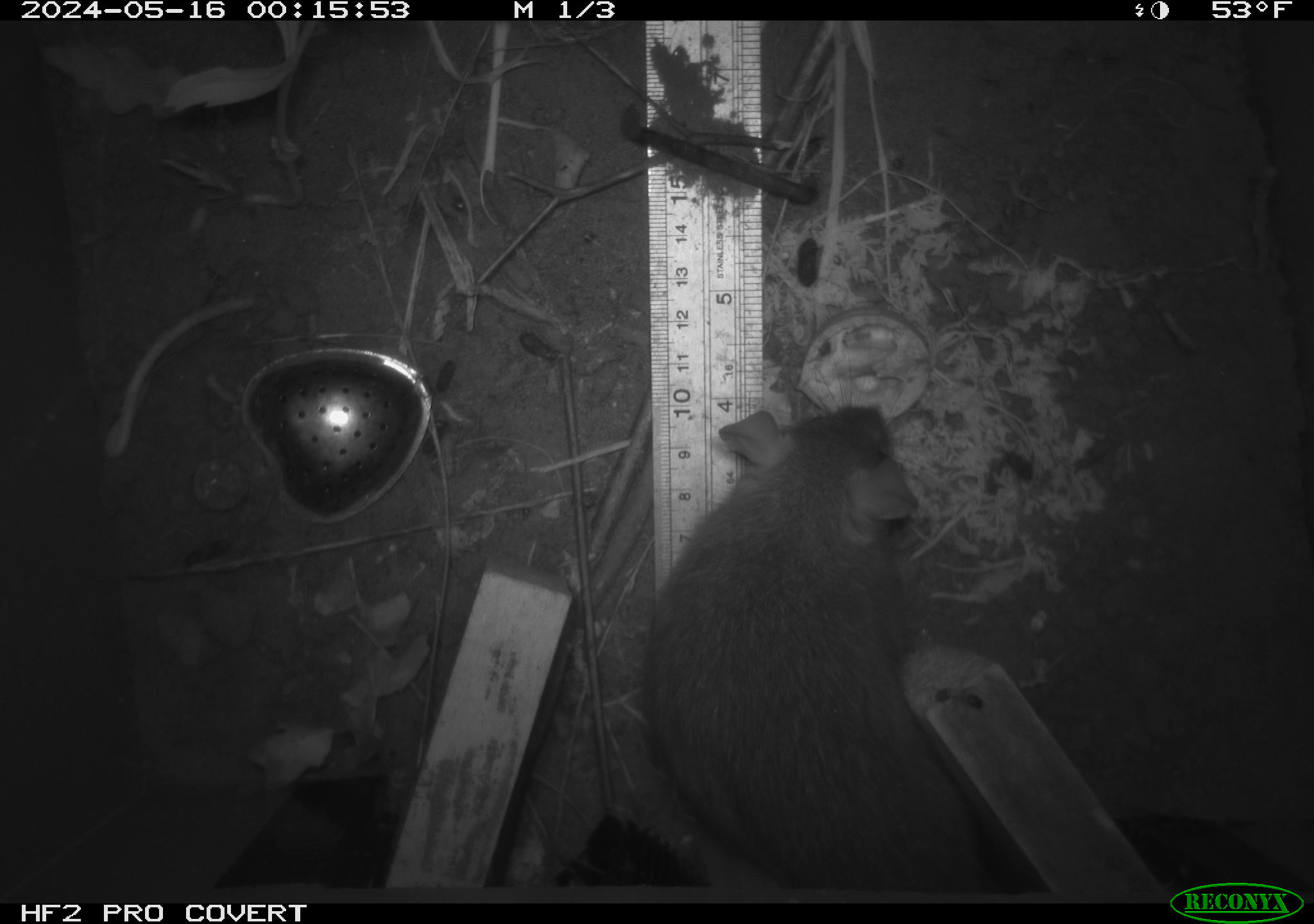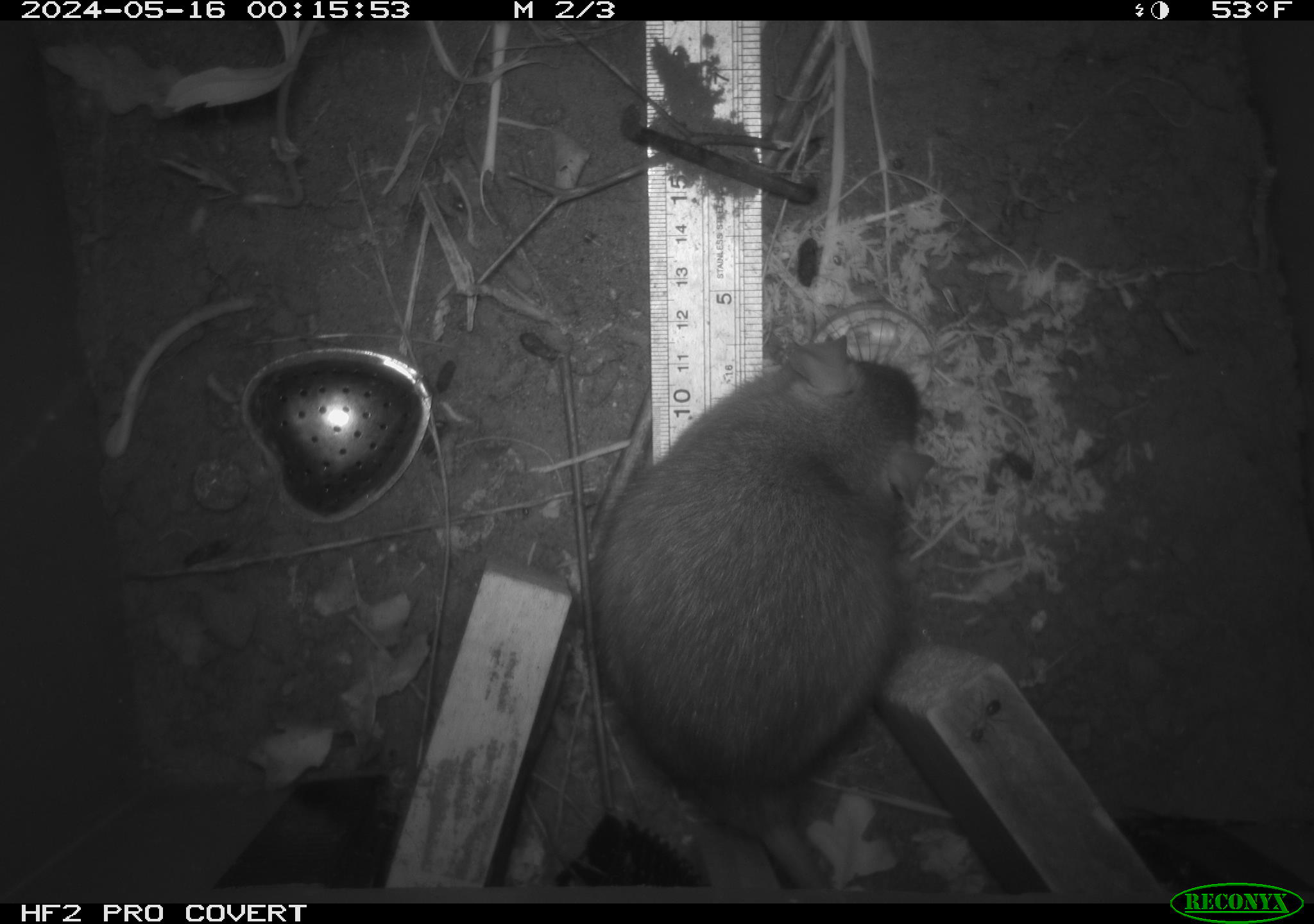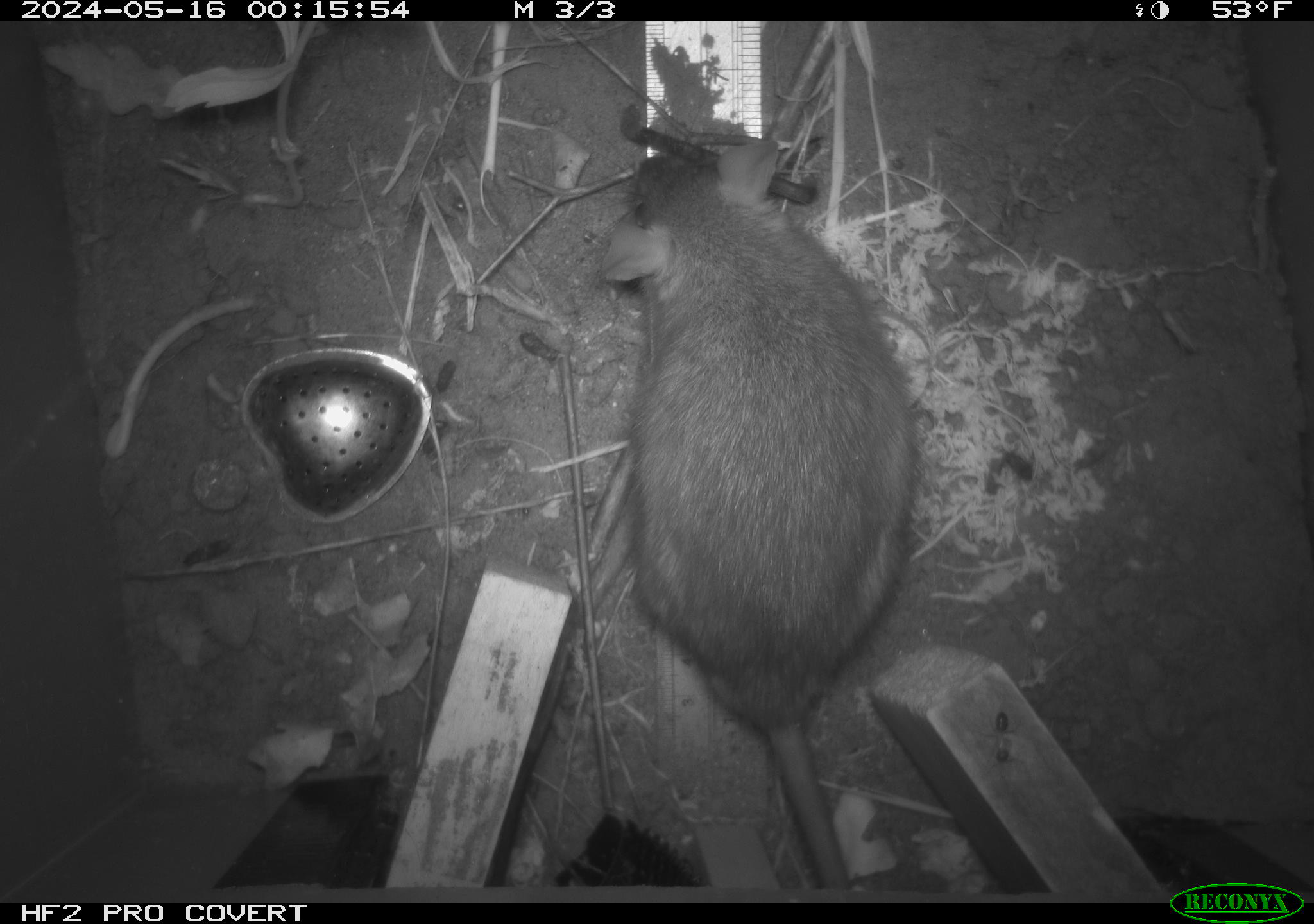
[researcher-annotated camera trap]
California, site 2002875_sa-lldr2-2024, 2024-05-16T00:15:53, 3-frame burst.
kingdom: Animalia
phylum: Chordata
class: Mammalia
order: Rodentia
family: Muridae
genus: Rattus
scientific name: Rattus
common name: rat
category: rattus species